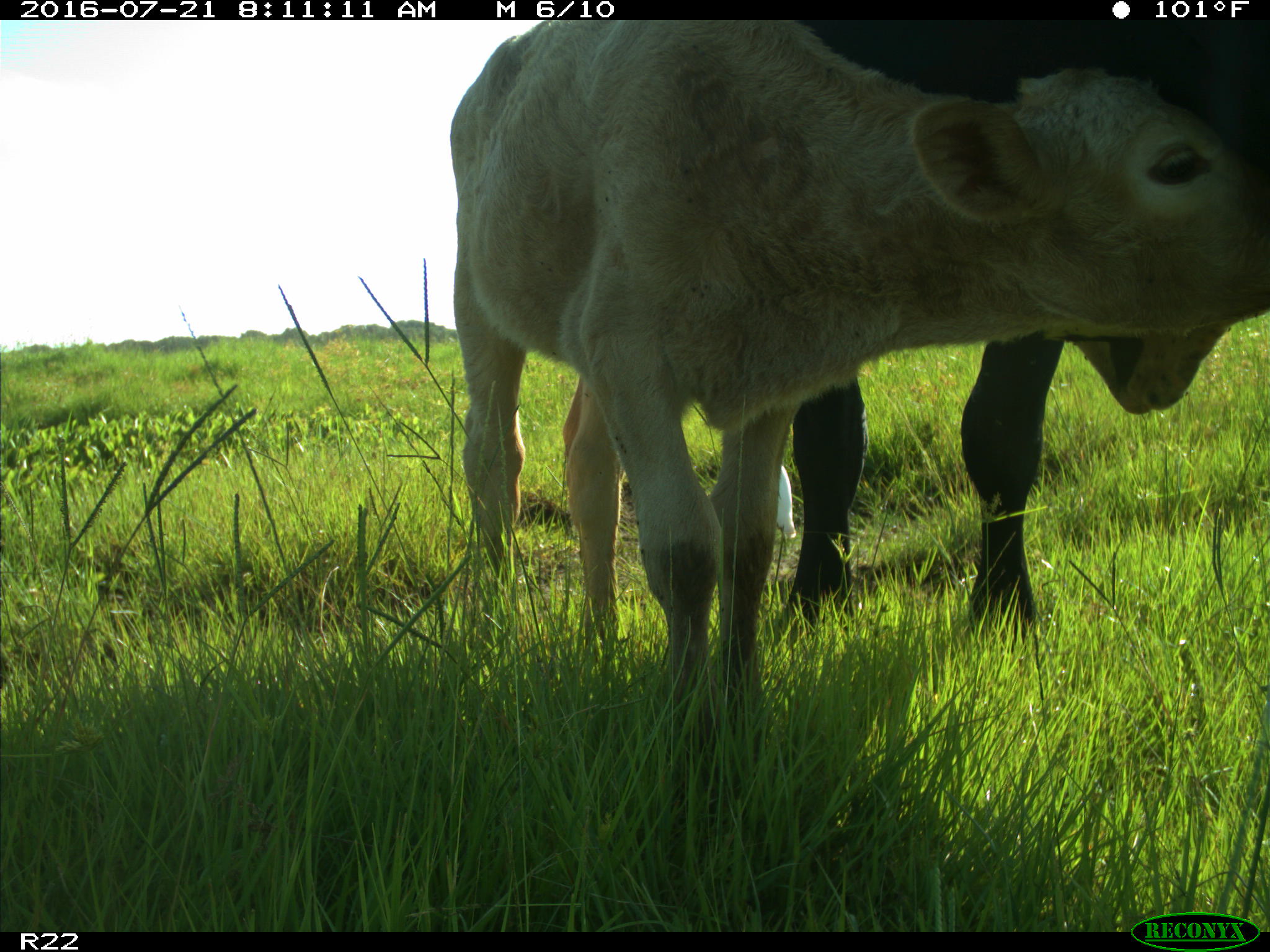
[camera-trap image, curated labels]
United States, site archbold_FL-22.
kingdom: Animalia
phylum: Chordata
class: Mammalia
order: Artiodactyla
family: Bovidae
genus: Bos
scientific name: Bos taurus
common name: domestic cow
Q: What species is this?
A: Bos taurus (domestic cow).